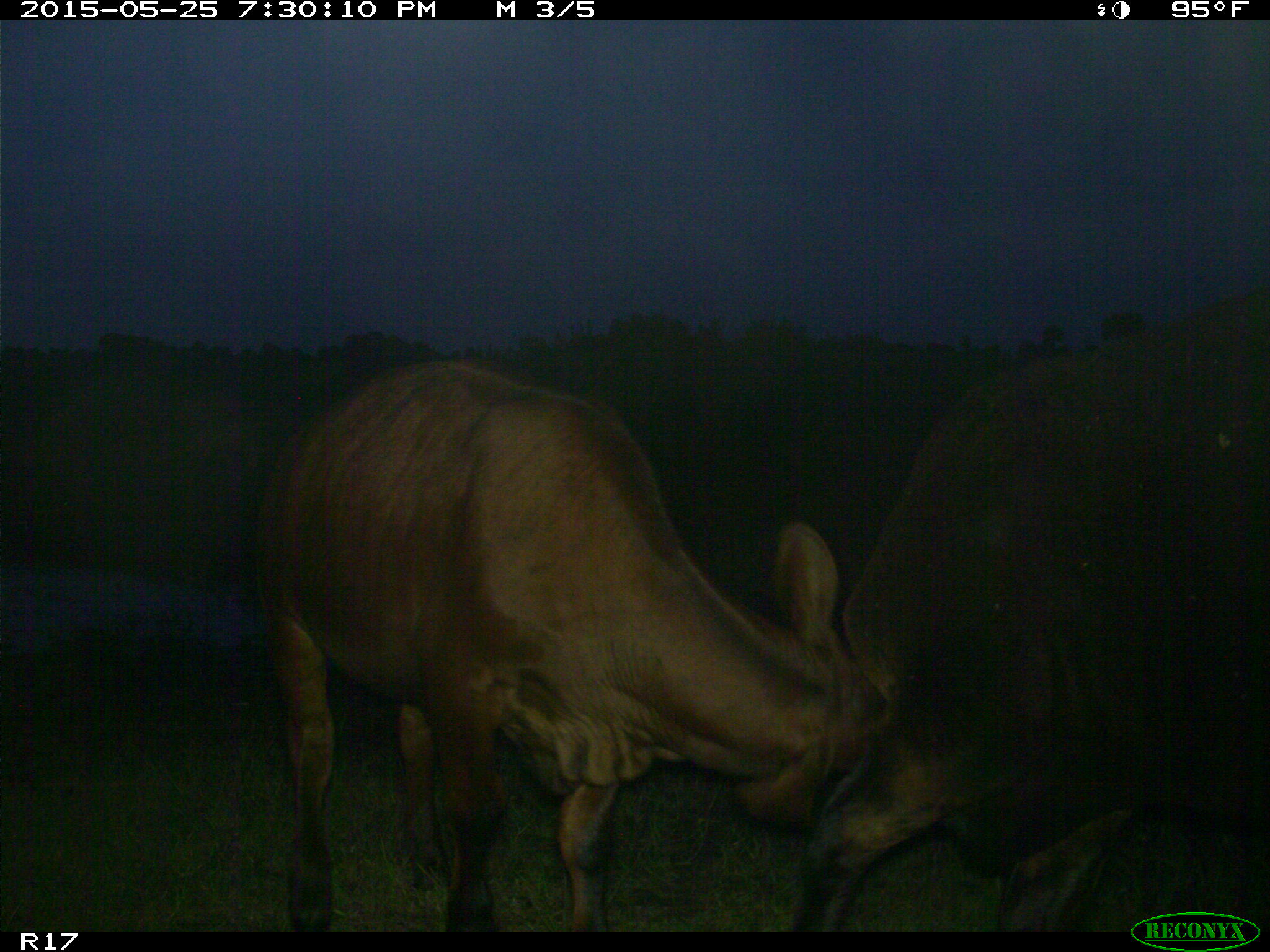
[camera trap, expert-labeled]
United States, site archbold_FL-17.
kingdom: Animalia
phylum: Chordata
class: Mammalia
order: Artiodactyla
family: Bovidae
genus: Bos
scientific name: Bos taurus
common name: domestic cow